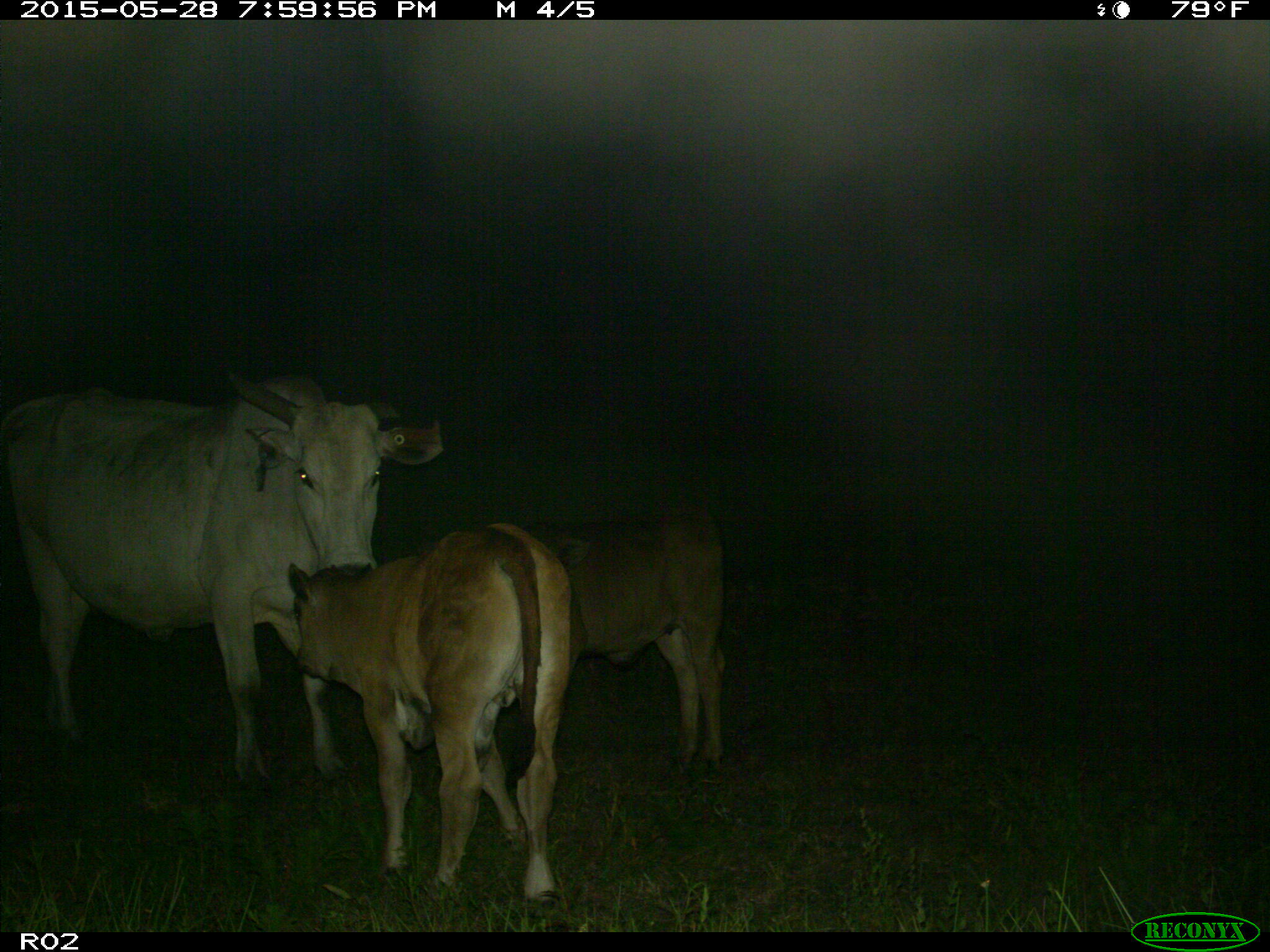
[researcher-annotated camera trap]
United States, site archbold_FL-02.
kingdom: Animalia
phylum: Chordata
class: Mammalia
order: Artiodactyla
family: Bovidae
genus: Bos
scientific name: Bos taurus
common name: domestic cow